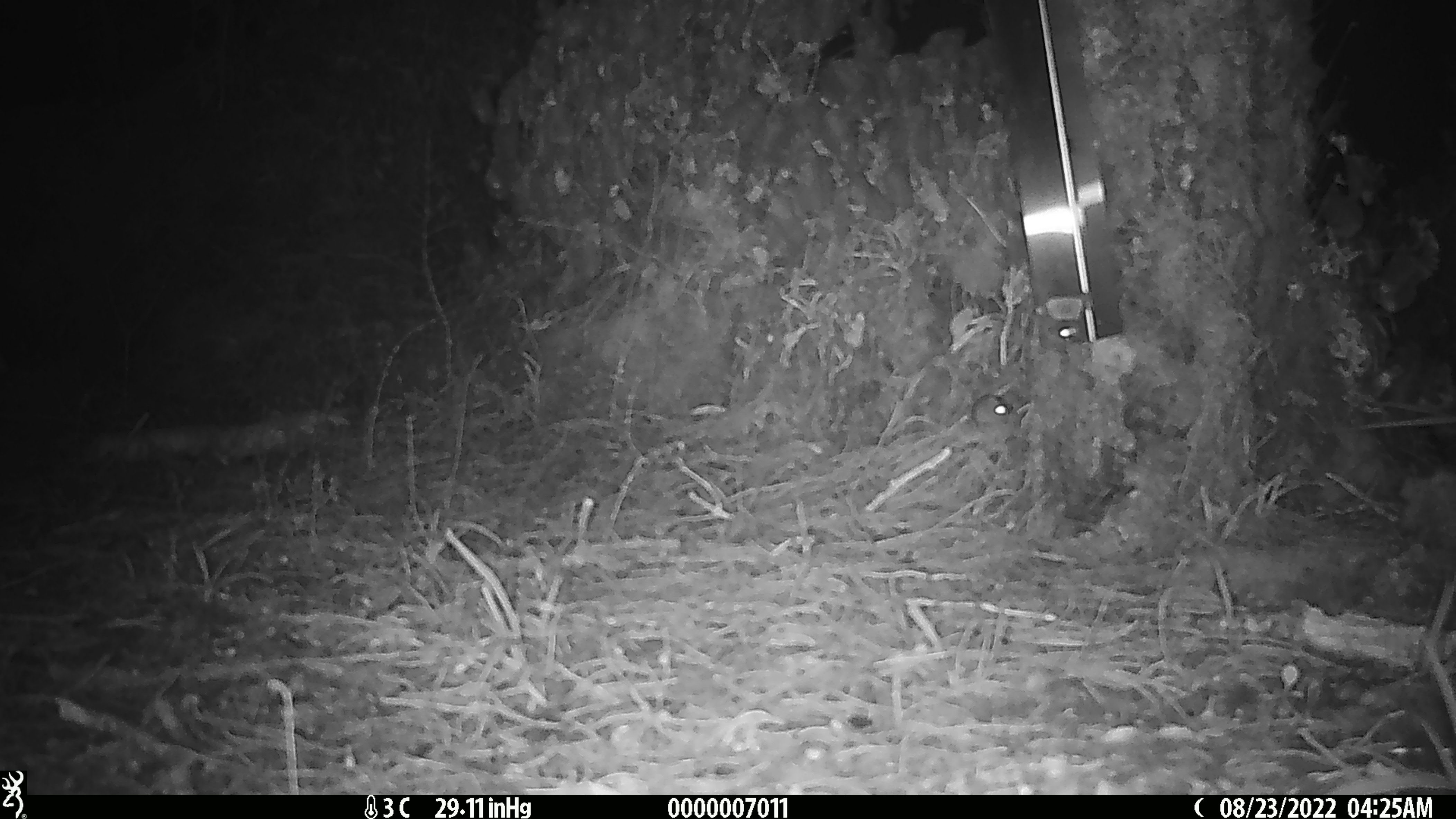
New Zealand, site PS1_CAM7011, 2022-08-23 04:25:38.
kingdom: Animalia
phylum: Chordata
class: Mammalia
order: Rodentia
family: Muridae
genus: Mus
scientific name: Mus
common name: mouse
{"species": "mouse (Mus)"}